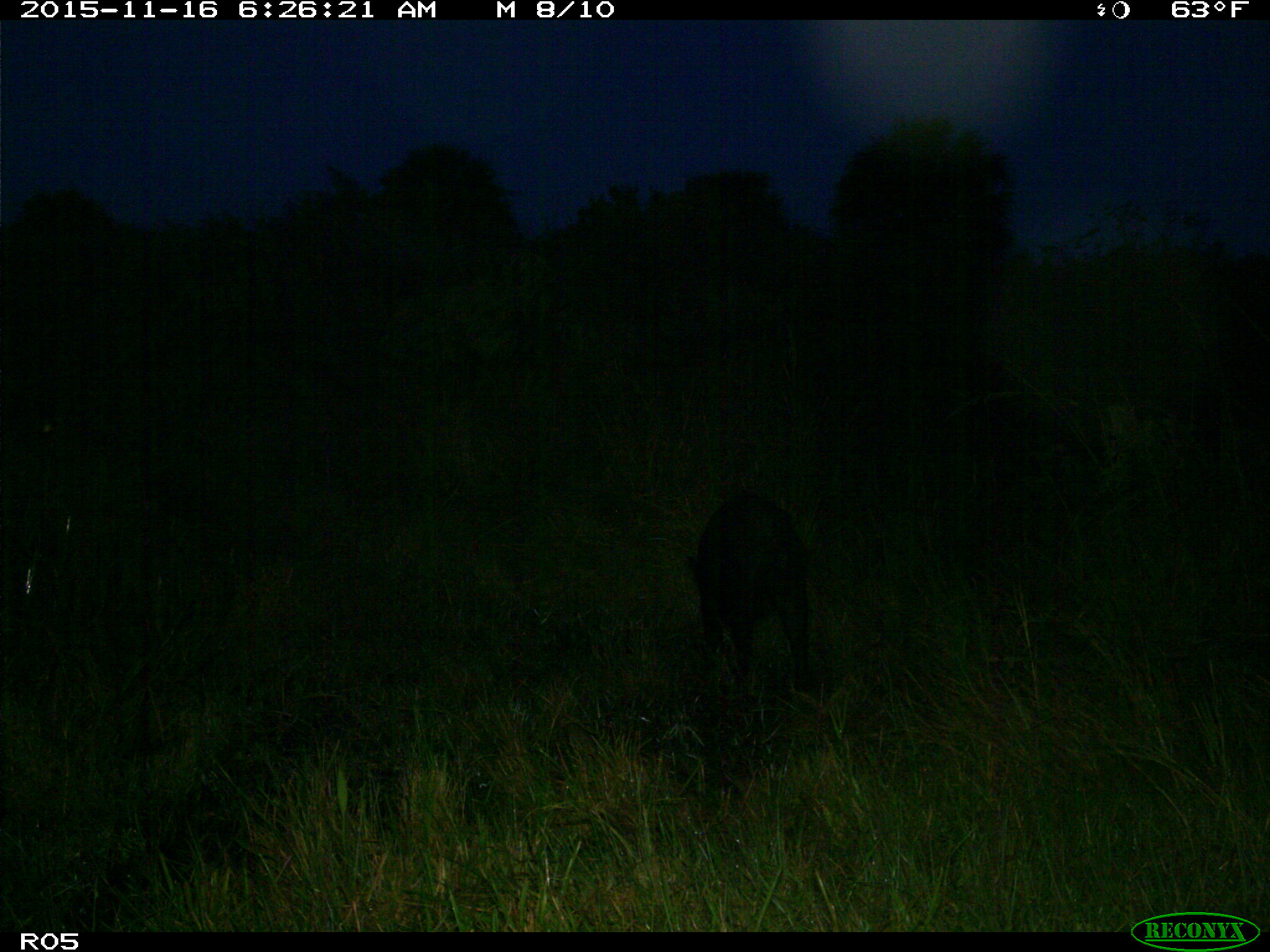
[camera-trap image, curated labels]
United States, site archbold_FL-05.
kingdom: Animalia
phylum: Chordata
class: Mammalia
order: Artiodactyla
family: Suidae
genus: Sus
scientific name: Sus scrofa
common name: wild boar